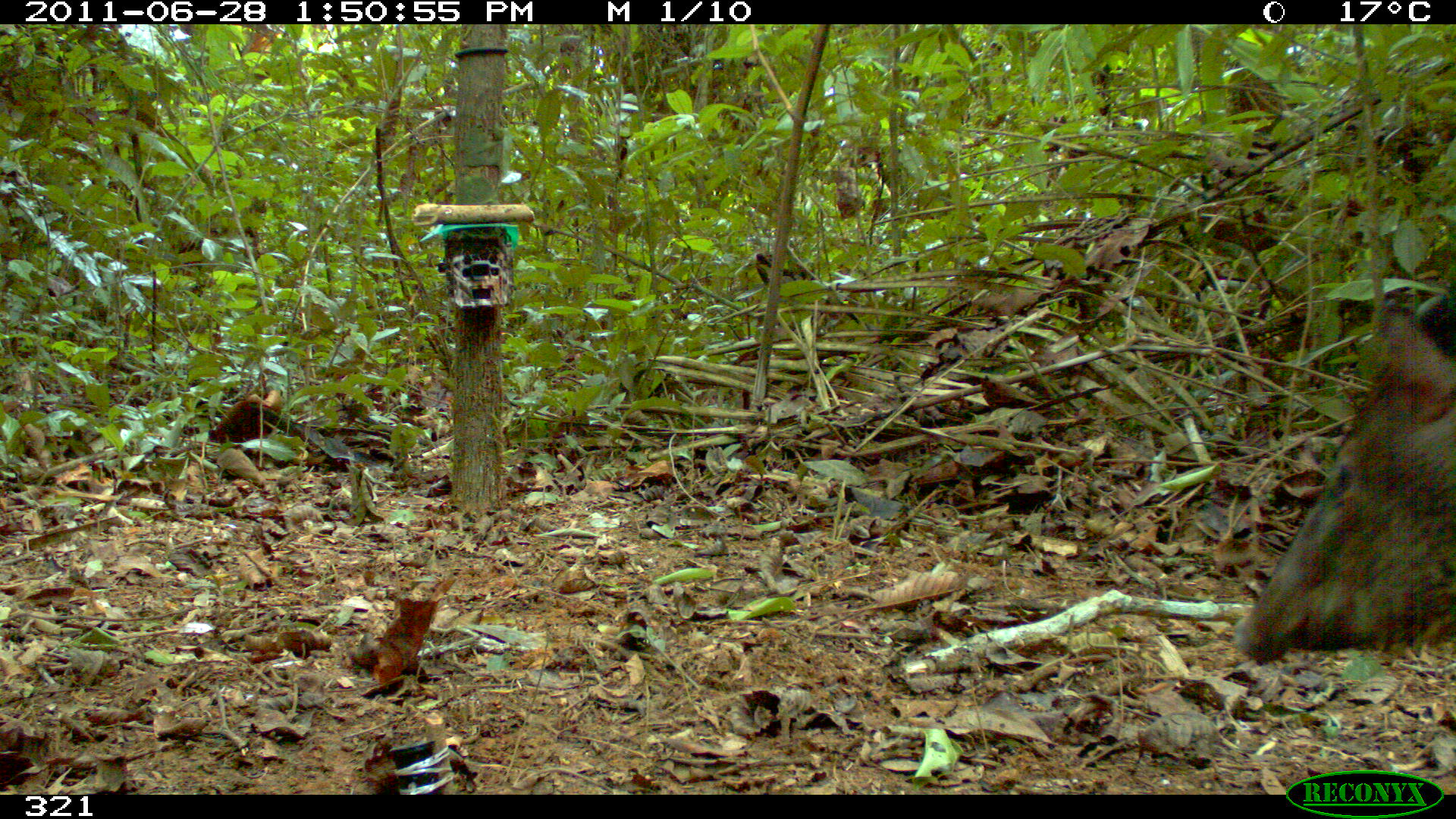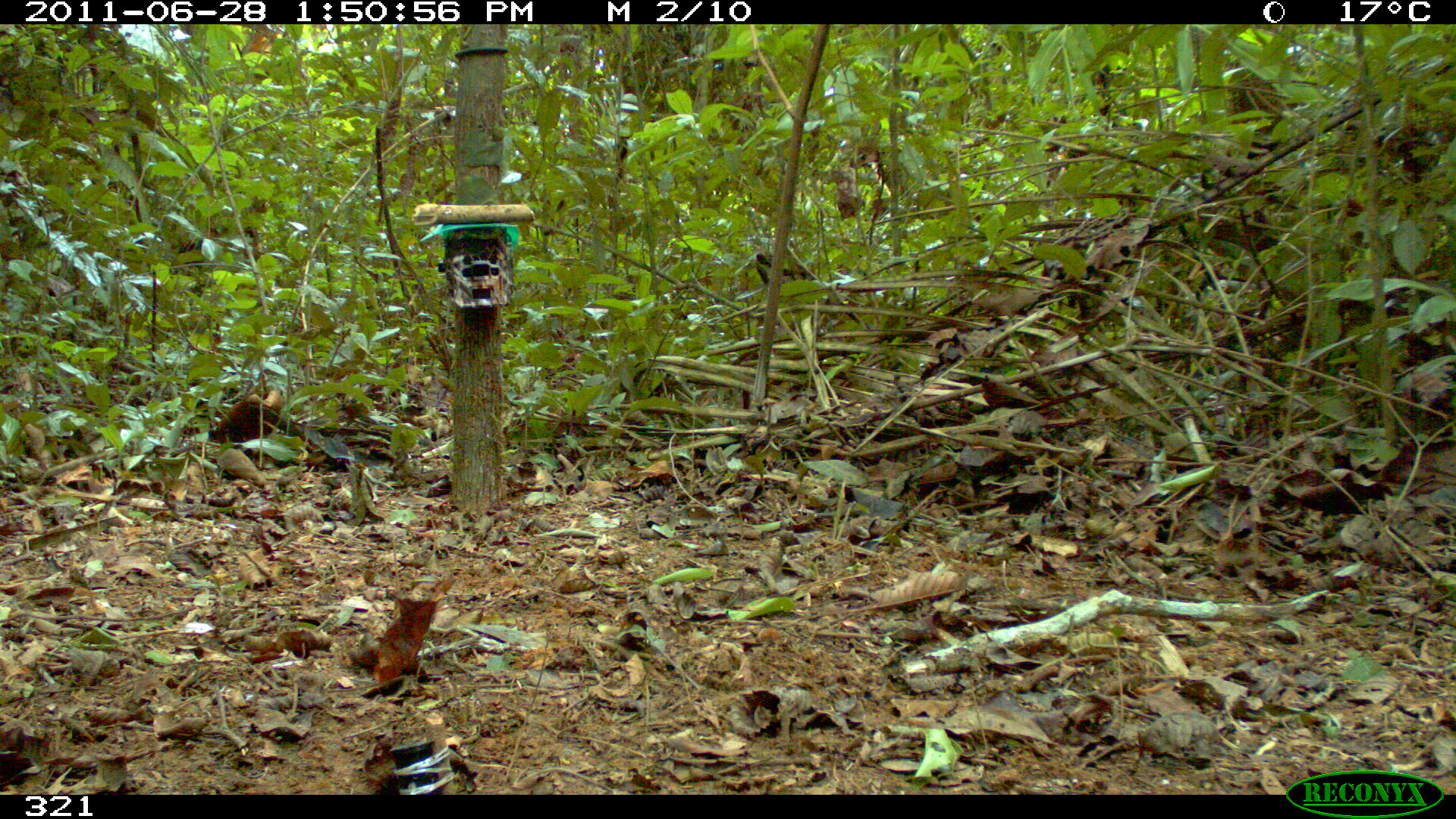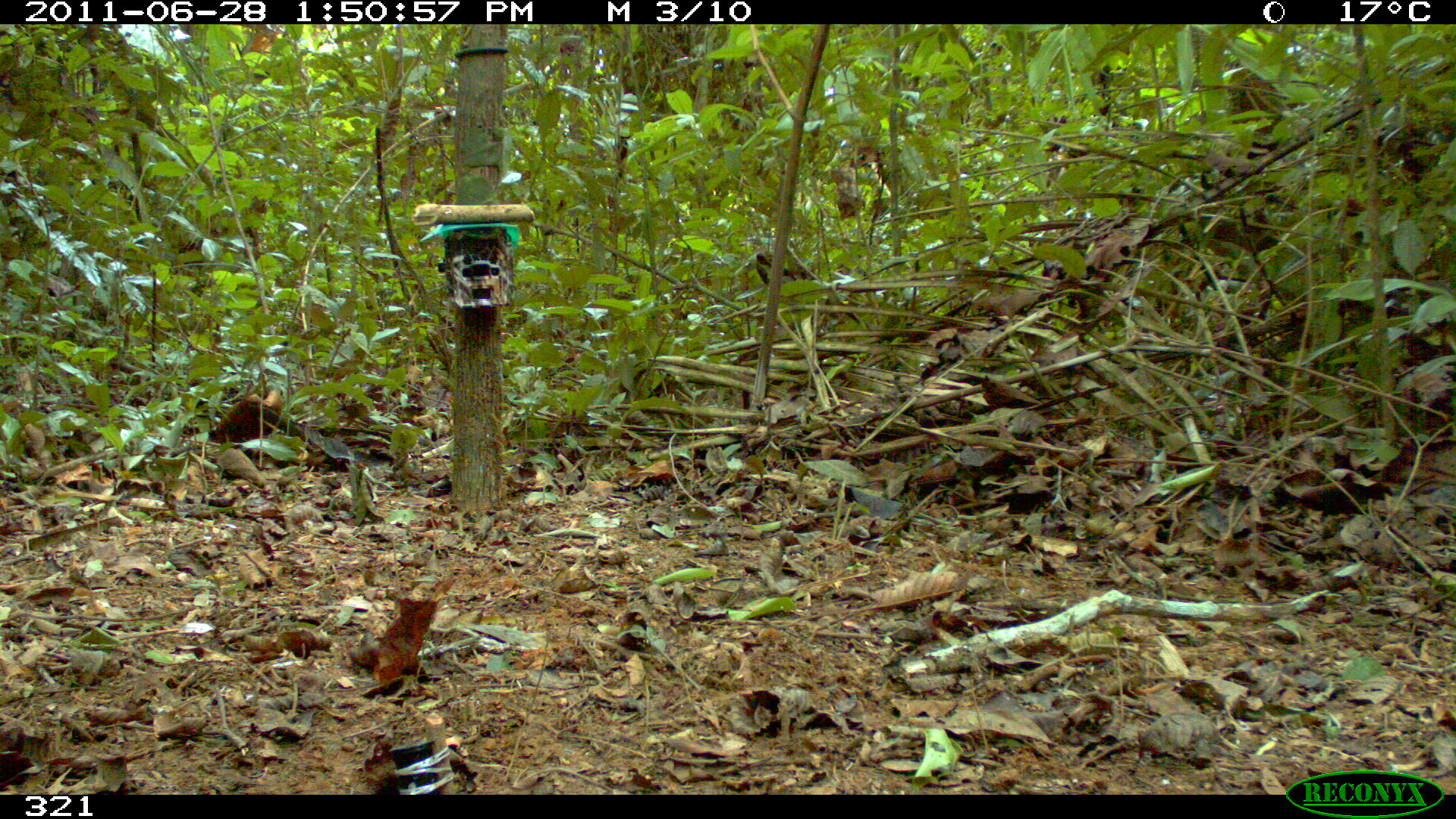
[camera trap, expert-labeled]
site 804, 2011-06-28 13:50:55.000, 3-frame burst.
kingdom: Animalia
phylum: Chordata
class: Mammalia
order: Artiodactyla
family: Tayassuidae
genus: Pecari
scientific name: Pecari tajacu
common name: collared peccary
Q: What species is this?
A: Pecari tajacu (collared peccary).